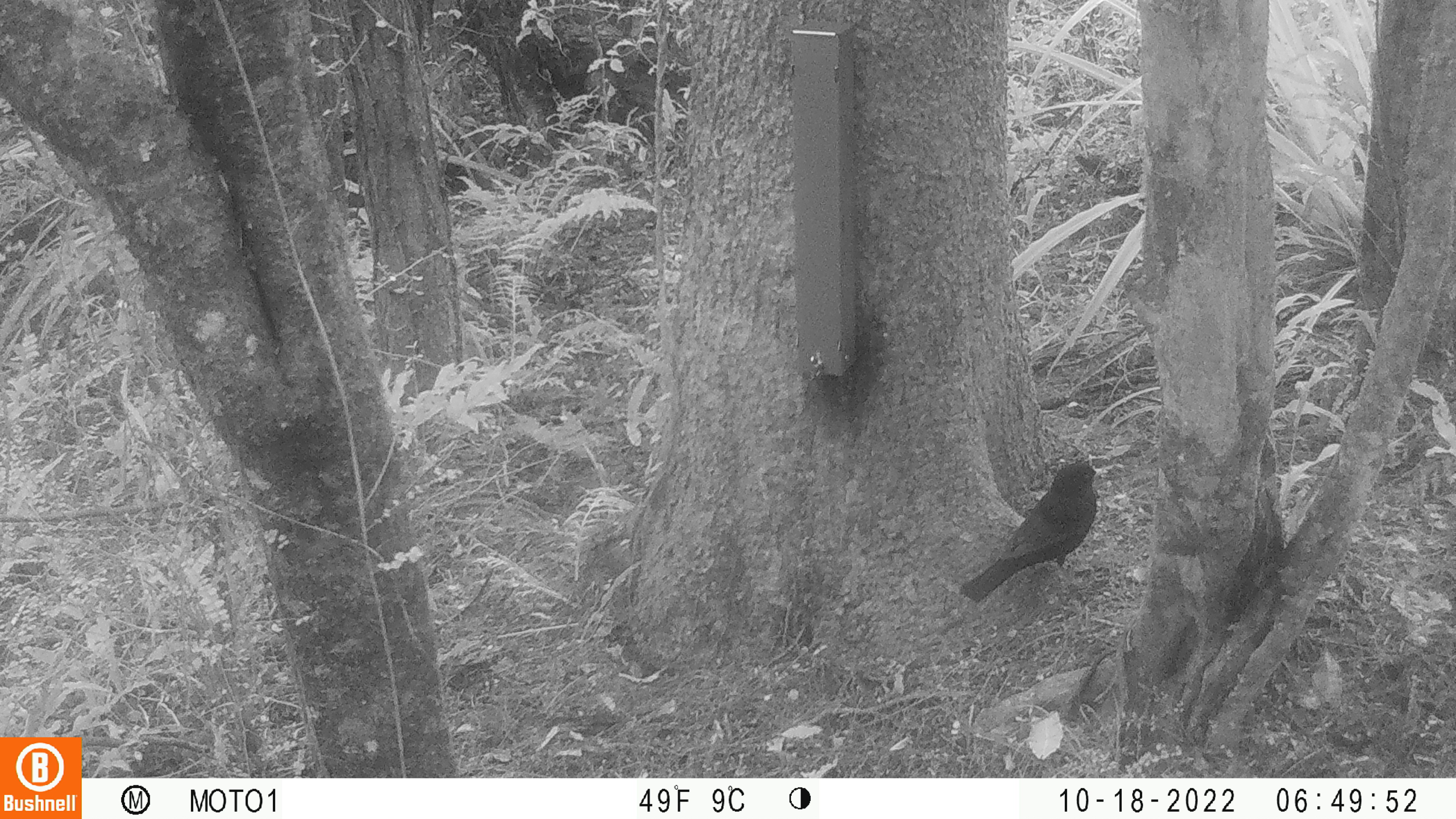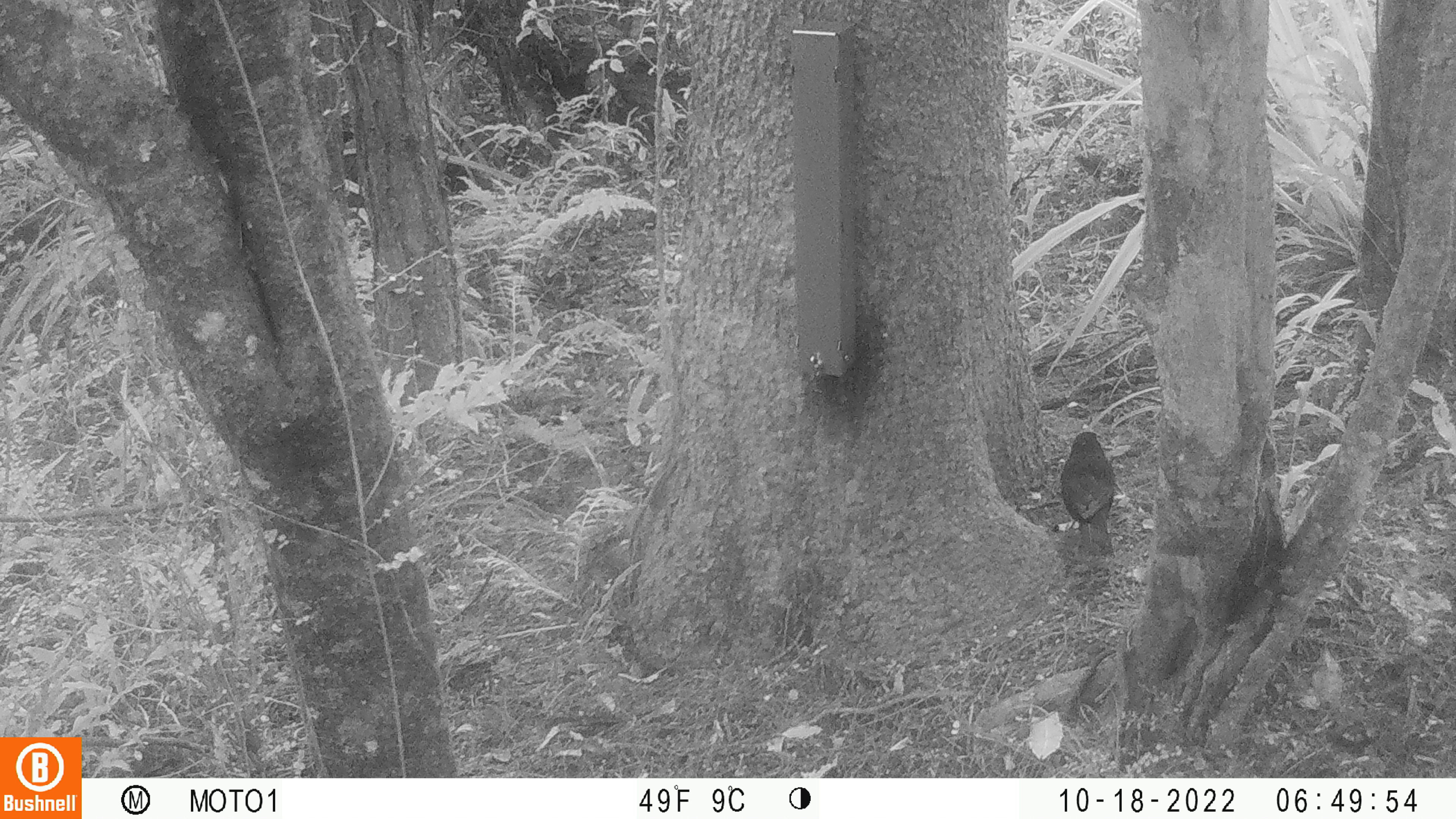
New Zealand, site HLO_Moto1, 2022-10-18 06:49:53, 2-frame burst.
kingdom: Animalia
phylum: Chordata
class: Aves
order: Passeriformes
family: Turdidae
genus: Turdus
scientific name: Turdus merula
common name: eurasian blackbird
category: blackbird